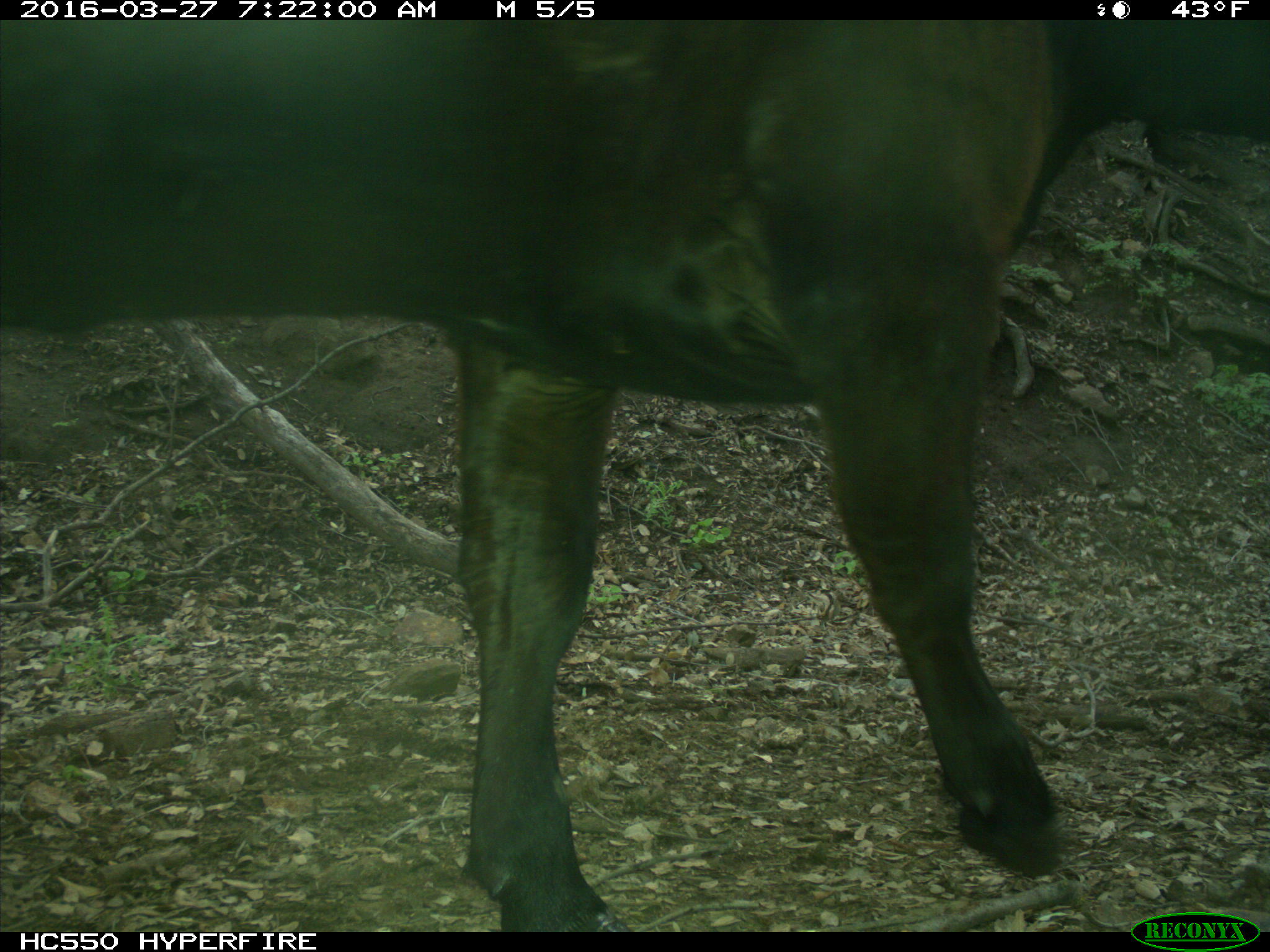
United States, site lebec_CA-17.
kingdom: Animalia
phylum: Chordata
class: Mammalia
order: Artiodactyla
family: Bovidae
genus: Bos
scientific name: Bos taurus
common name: domestic cow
Bos taurus (domestic cow).